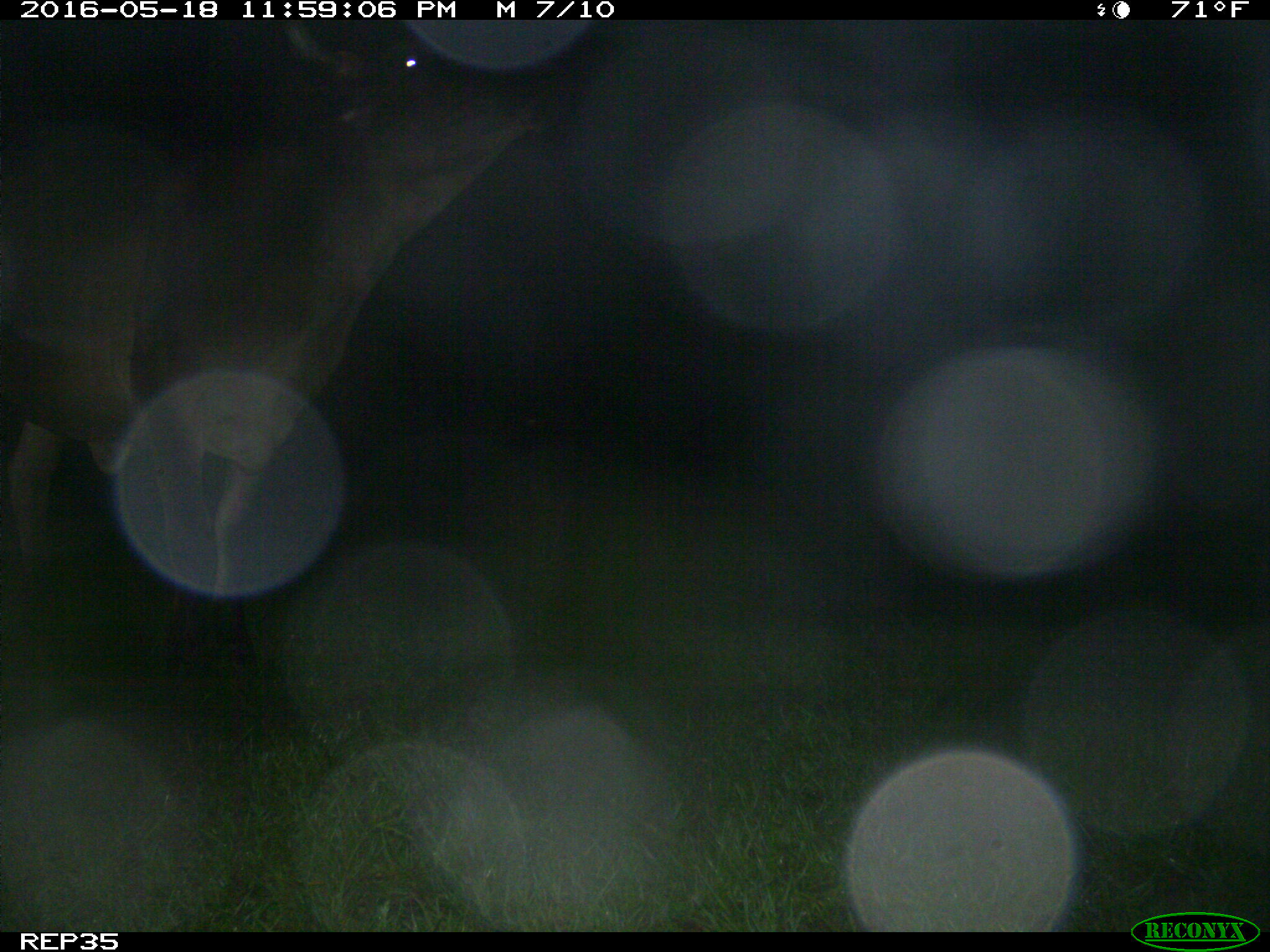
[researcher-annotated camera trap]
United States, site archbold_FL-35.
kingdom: Animalia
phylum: Chordata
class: Mammalia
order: Artiodactyla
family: Bovidae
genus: Bos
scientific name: Bos taurus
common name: domestic cow